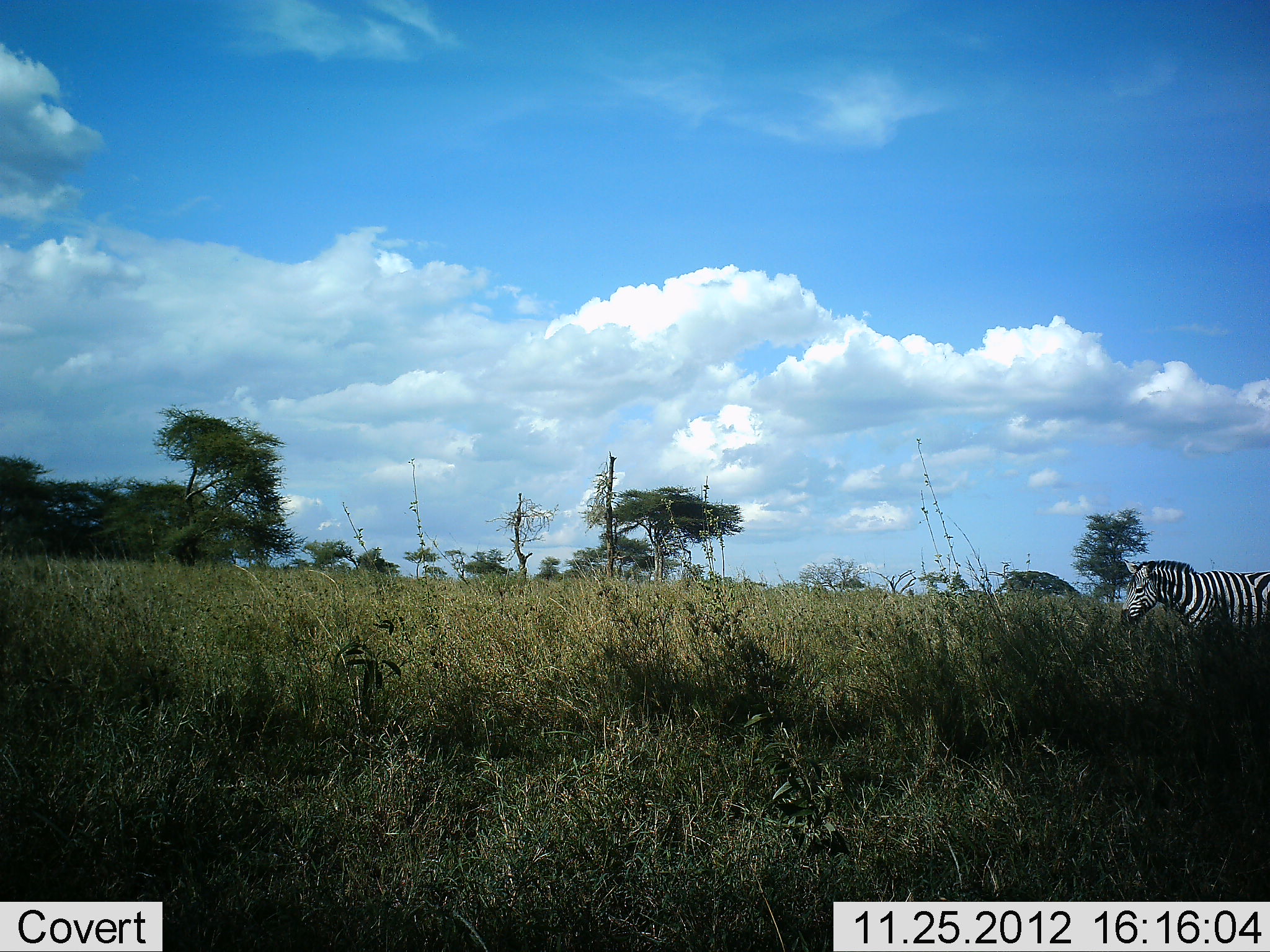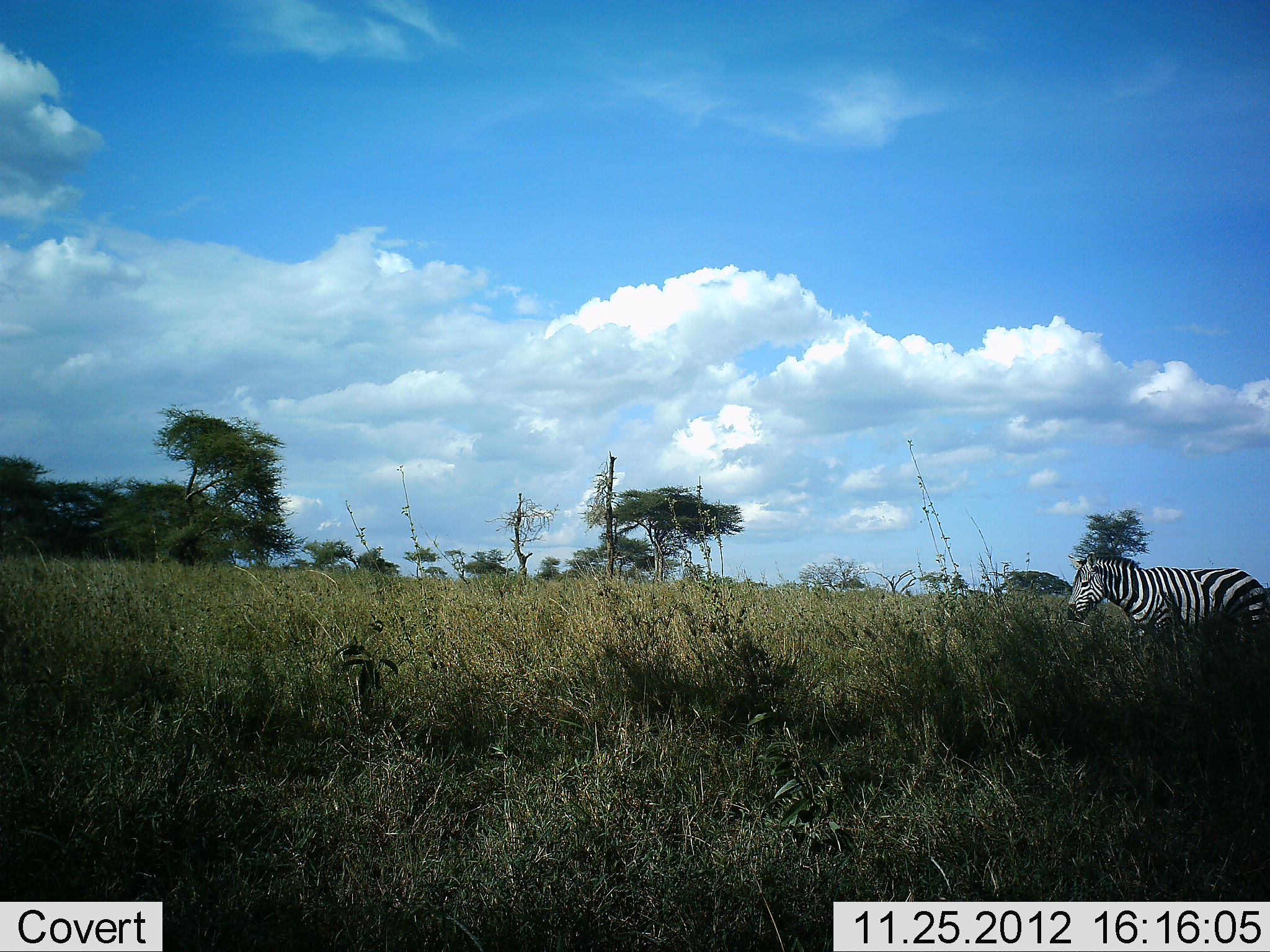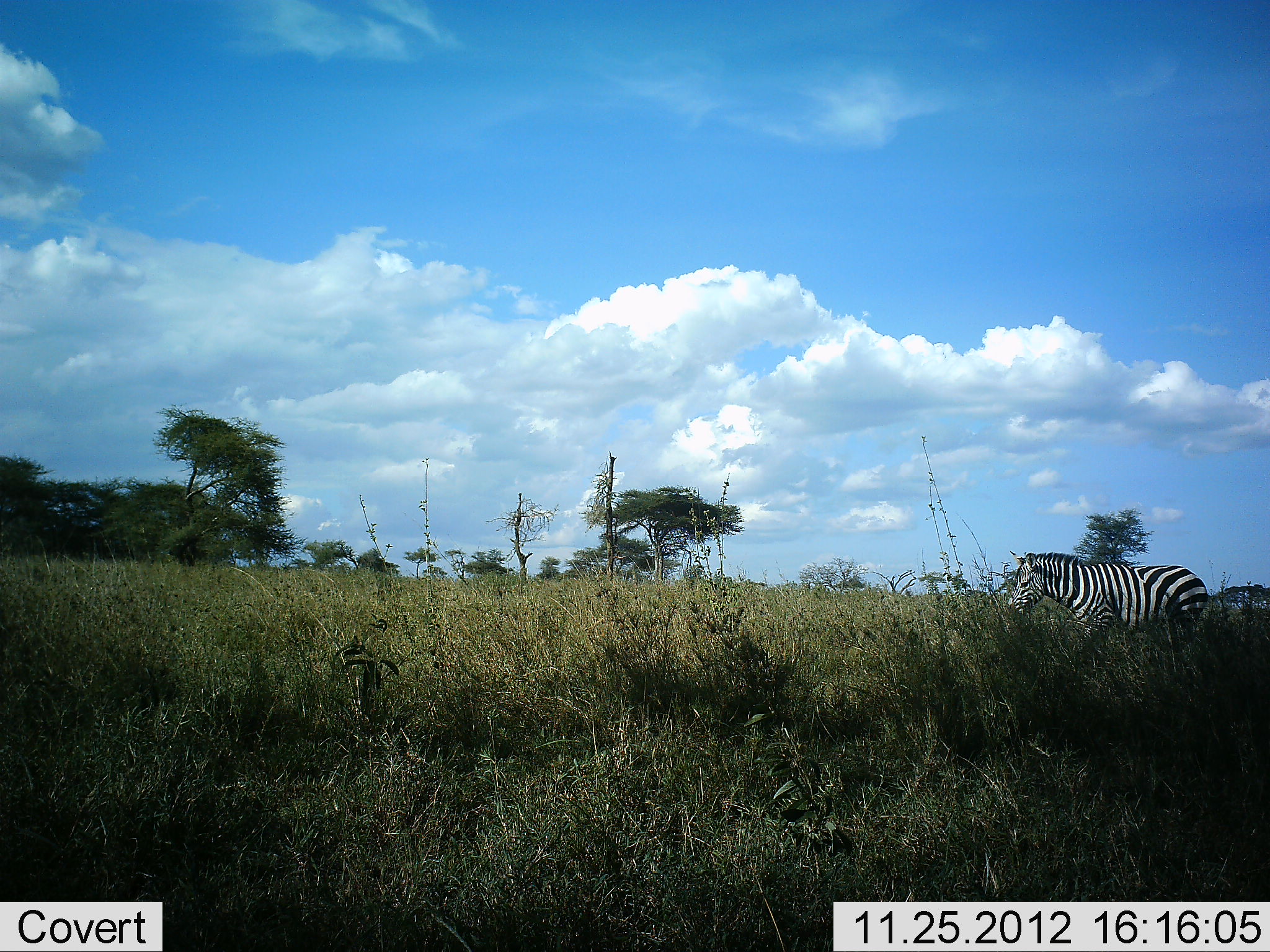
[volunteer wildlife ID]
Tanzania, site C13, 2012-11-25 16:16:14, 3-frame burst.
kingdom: Animalia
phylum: Chordata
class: Mammalia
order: Perissodactyla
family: Equidae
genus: Equus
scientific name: Equus quagga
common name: plains zebra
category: zebra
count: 1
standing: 0%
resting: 0%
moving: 100%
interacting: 0%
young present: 0%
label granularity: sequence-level